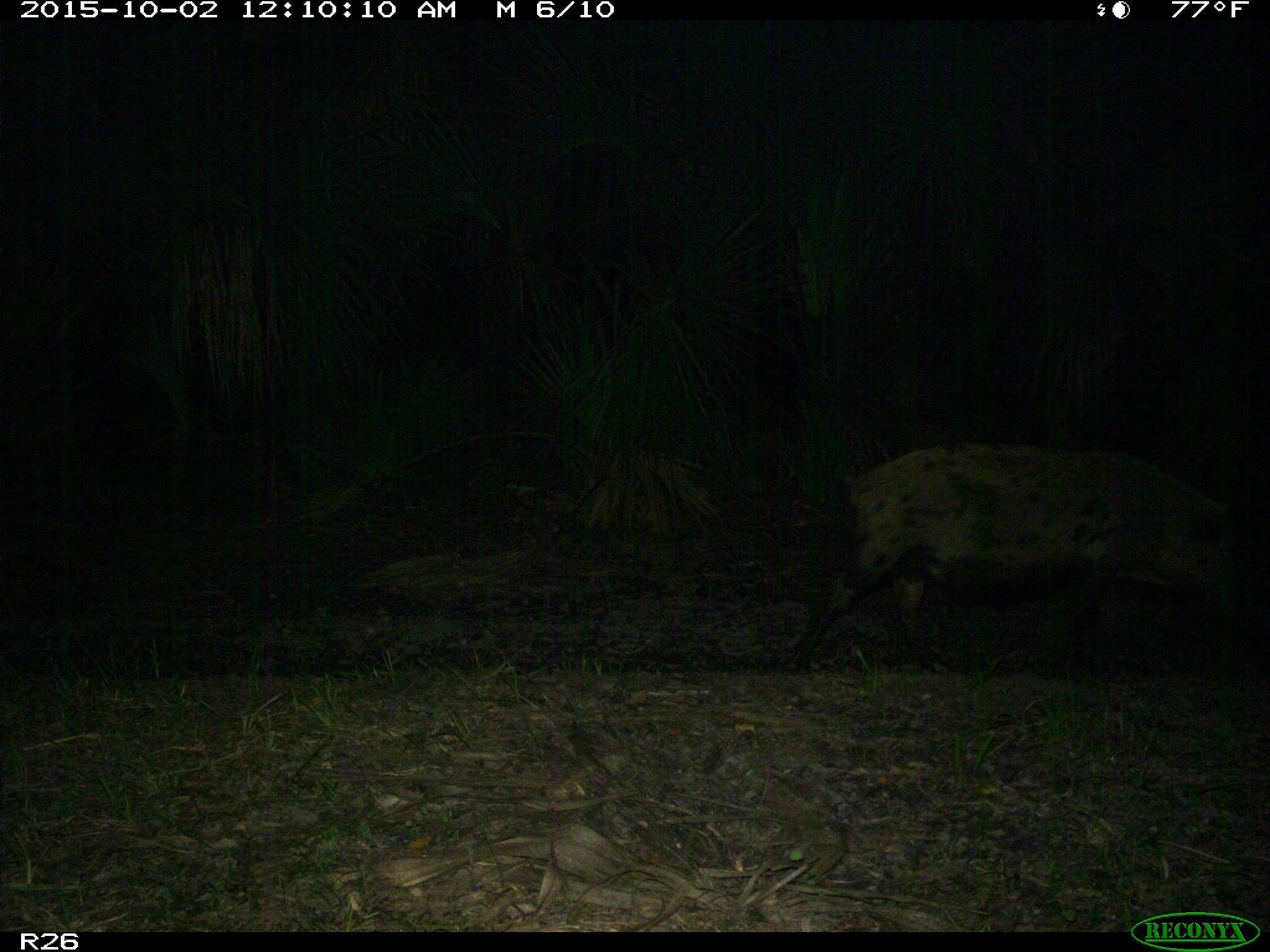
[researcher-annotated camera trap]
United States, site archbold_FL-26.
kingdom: Animalia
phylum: Chordata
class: Mammalia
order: Artiodactyla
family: Suidae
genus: Sus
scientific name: Sus scrofa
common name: wild boar